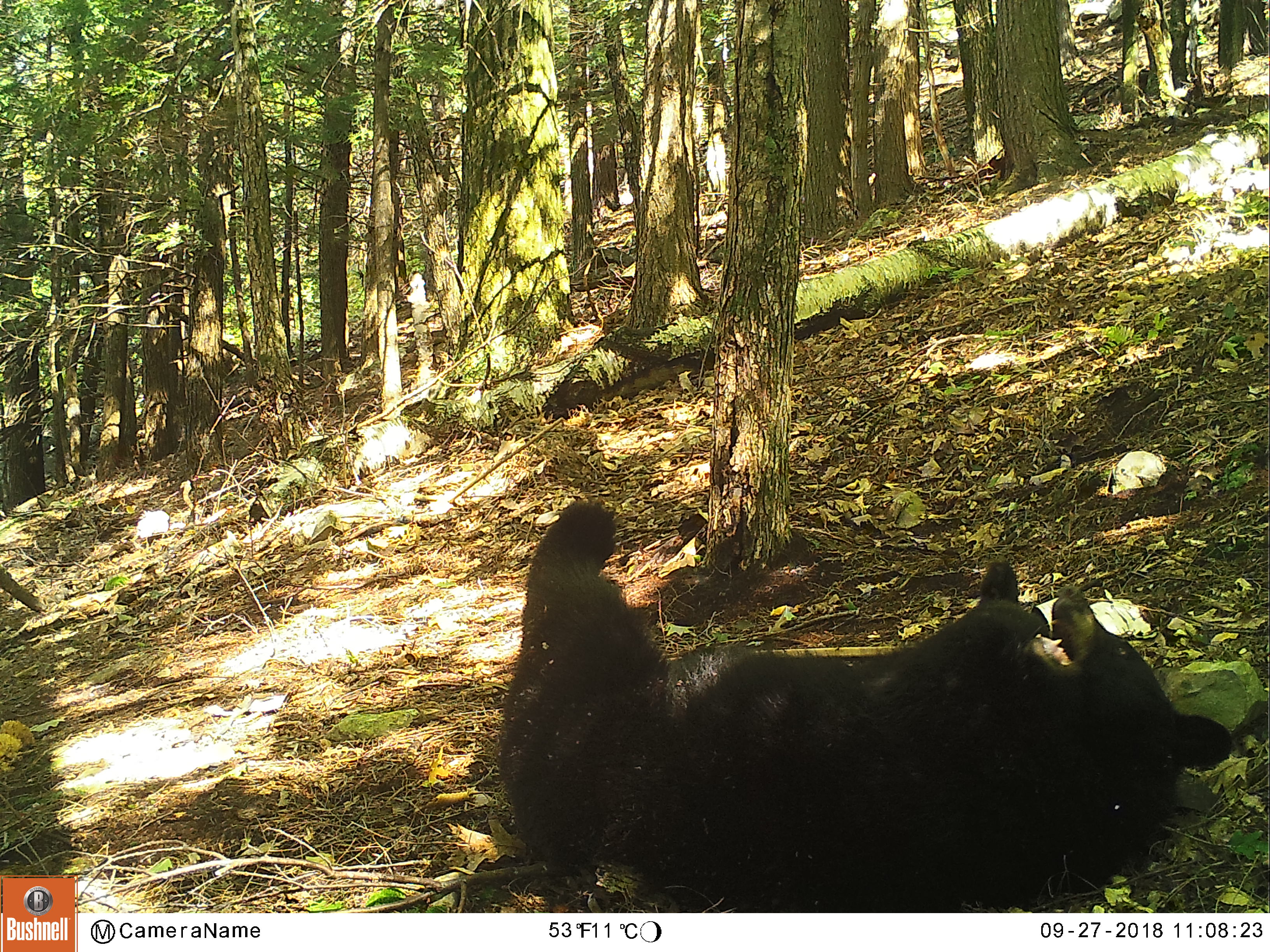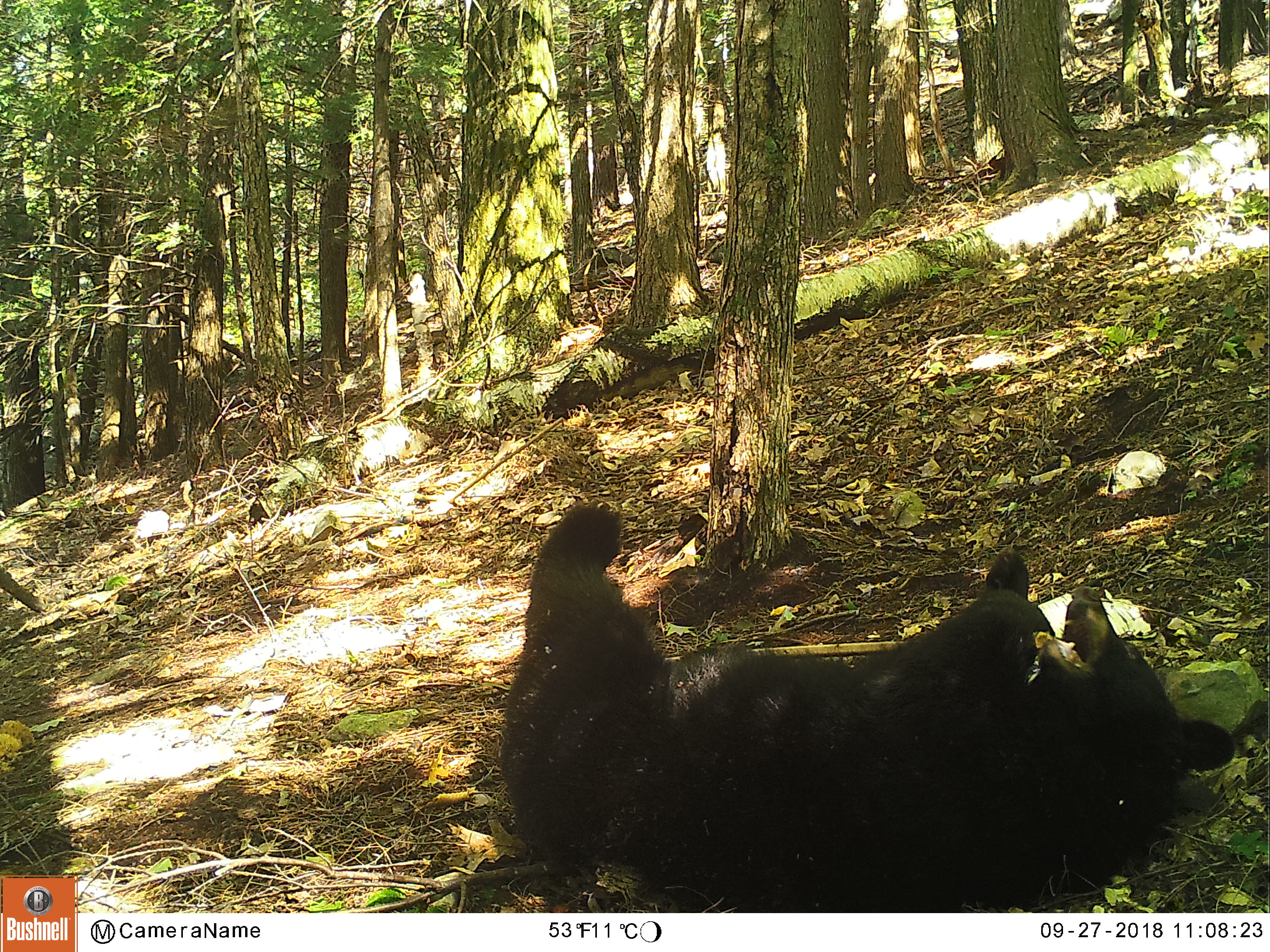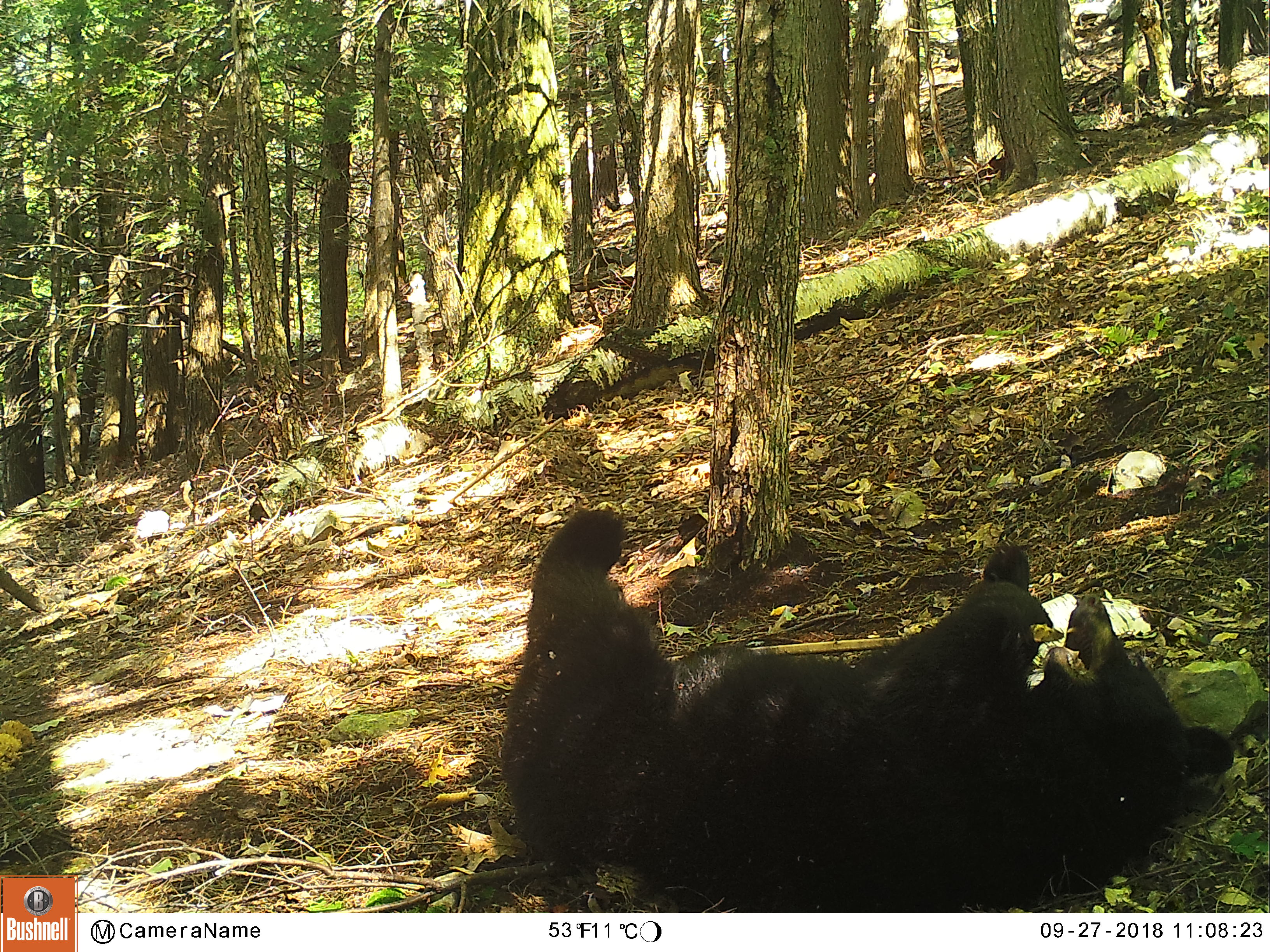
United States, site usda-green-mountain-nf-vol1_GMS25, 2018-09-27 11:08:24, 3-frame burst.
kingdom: Animalia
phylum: Chordata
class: Mammalia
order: Carnivora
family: Ursidae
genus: Ursus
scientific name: Ursus americanus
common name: black bear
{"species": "black bear (Ursus americanus)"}